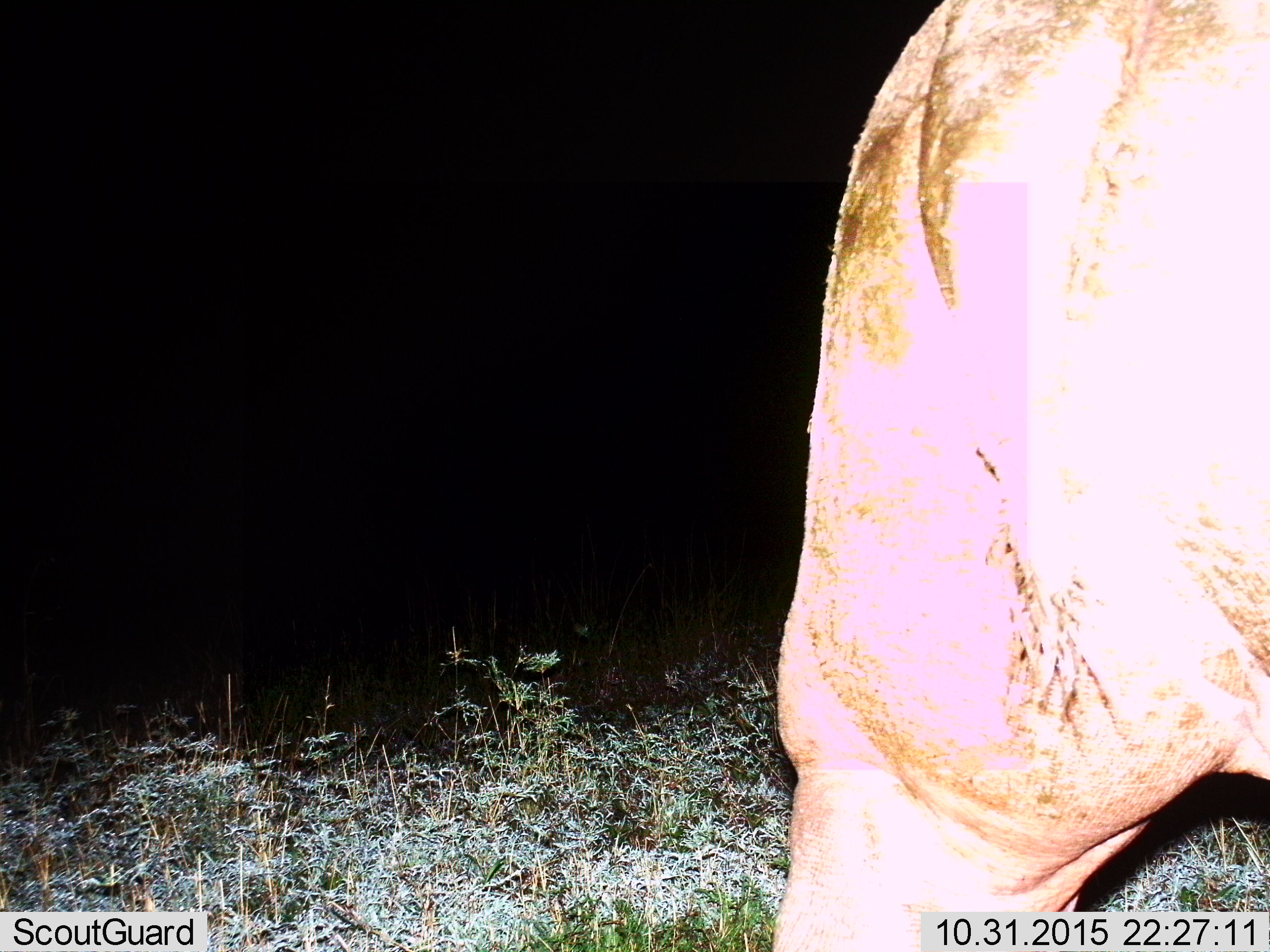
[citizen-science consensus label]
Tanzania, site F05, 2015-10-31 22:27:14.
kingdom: Animalia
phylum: Chordata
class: Mammalia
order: Artiodactyla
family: Hippopotamidae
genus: Hippopotamus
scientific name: Hippopotamus amphibius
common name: hippopotamus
Hippopotamus (Hippopotamus amphibius), count 1. Behavior (volunteer vote fractions): standing 29%, resting 0%, moving 71%, interacting 0%. Young present (vote fraction): 0%. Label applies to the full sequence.